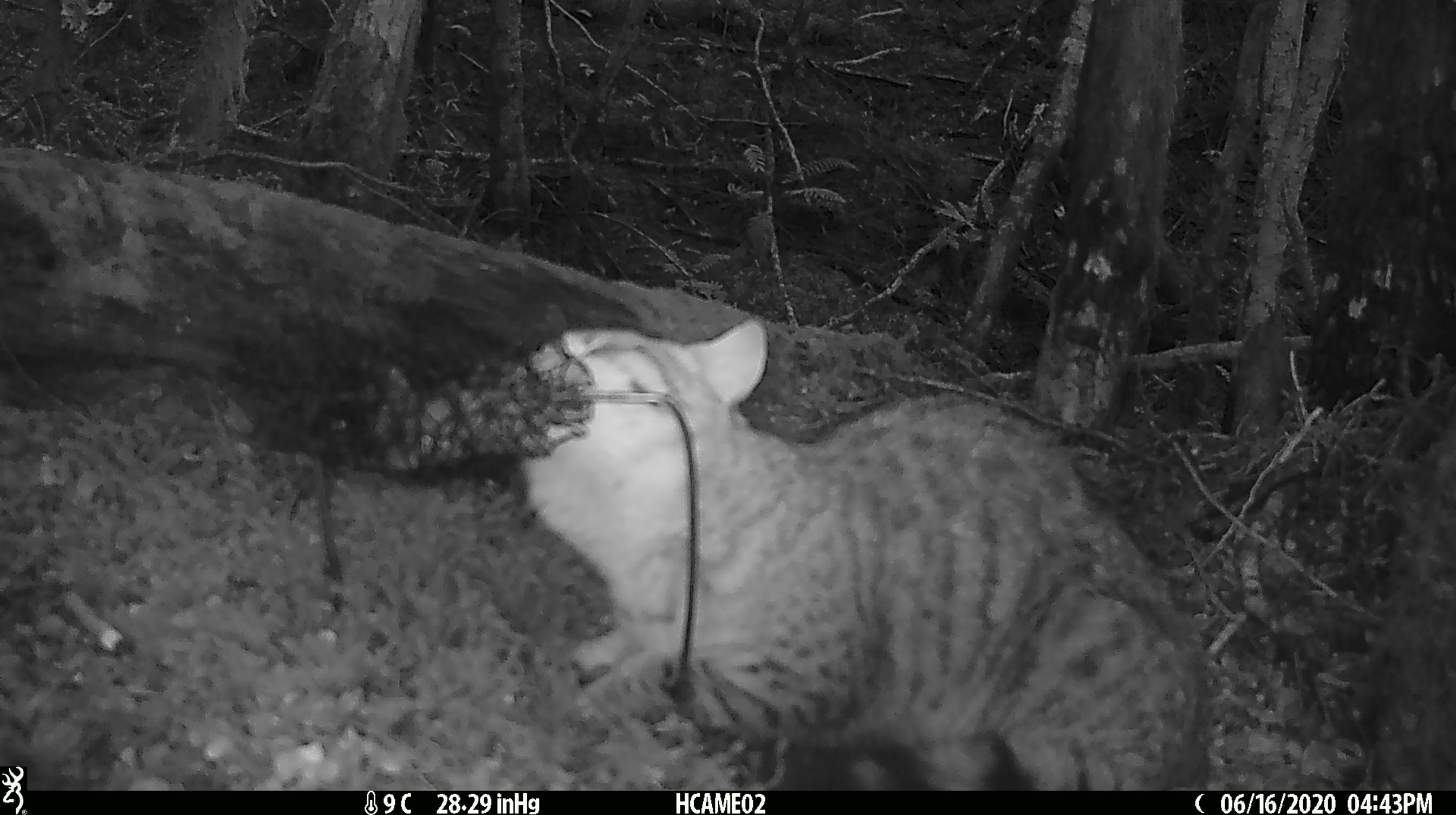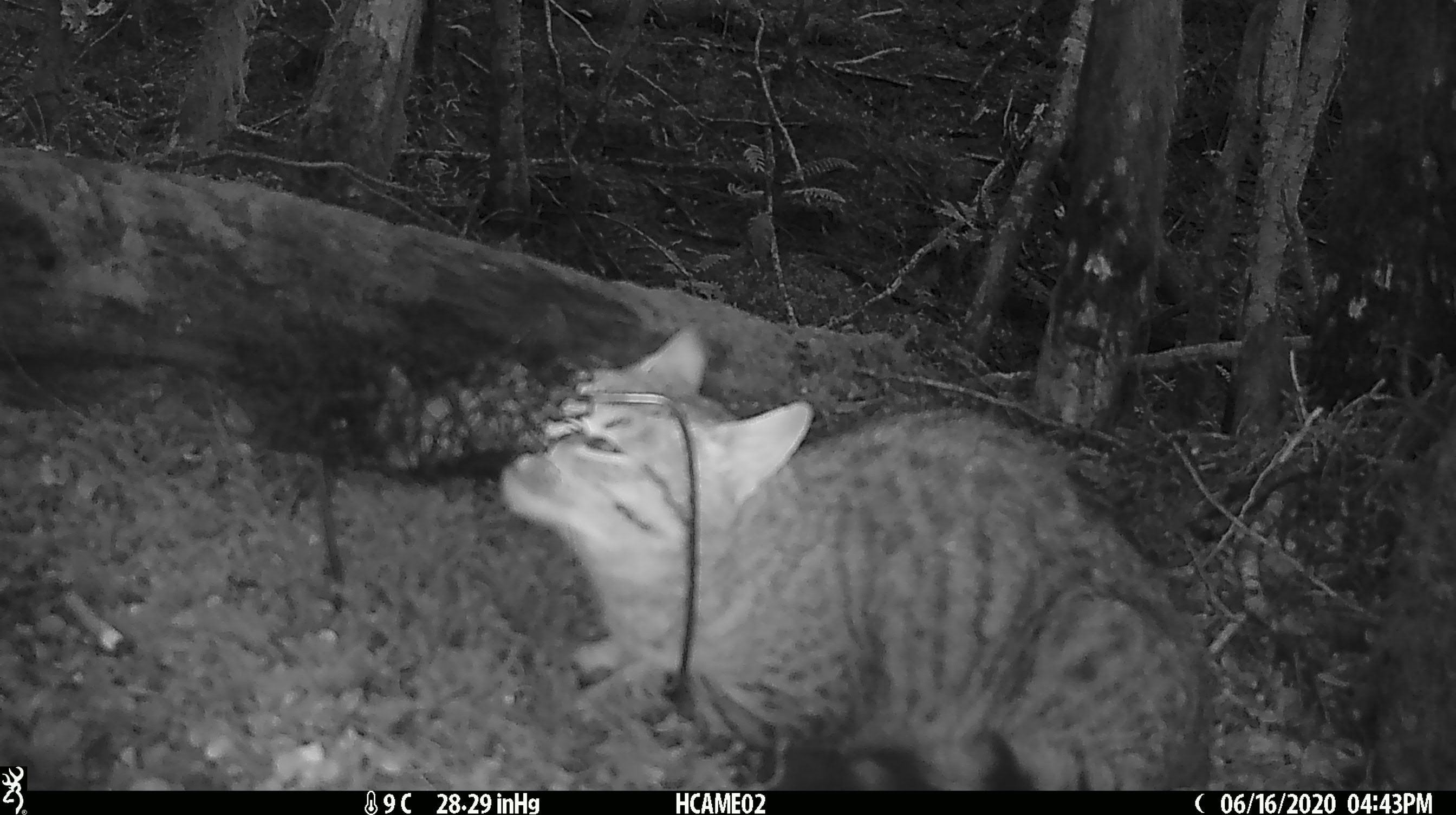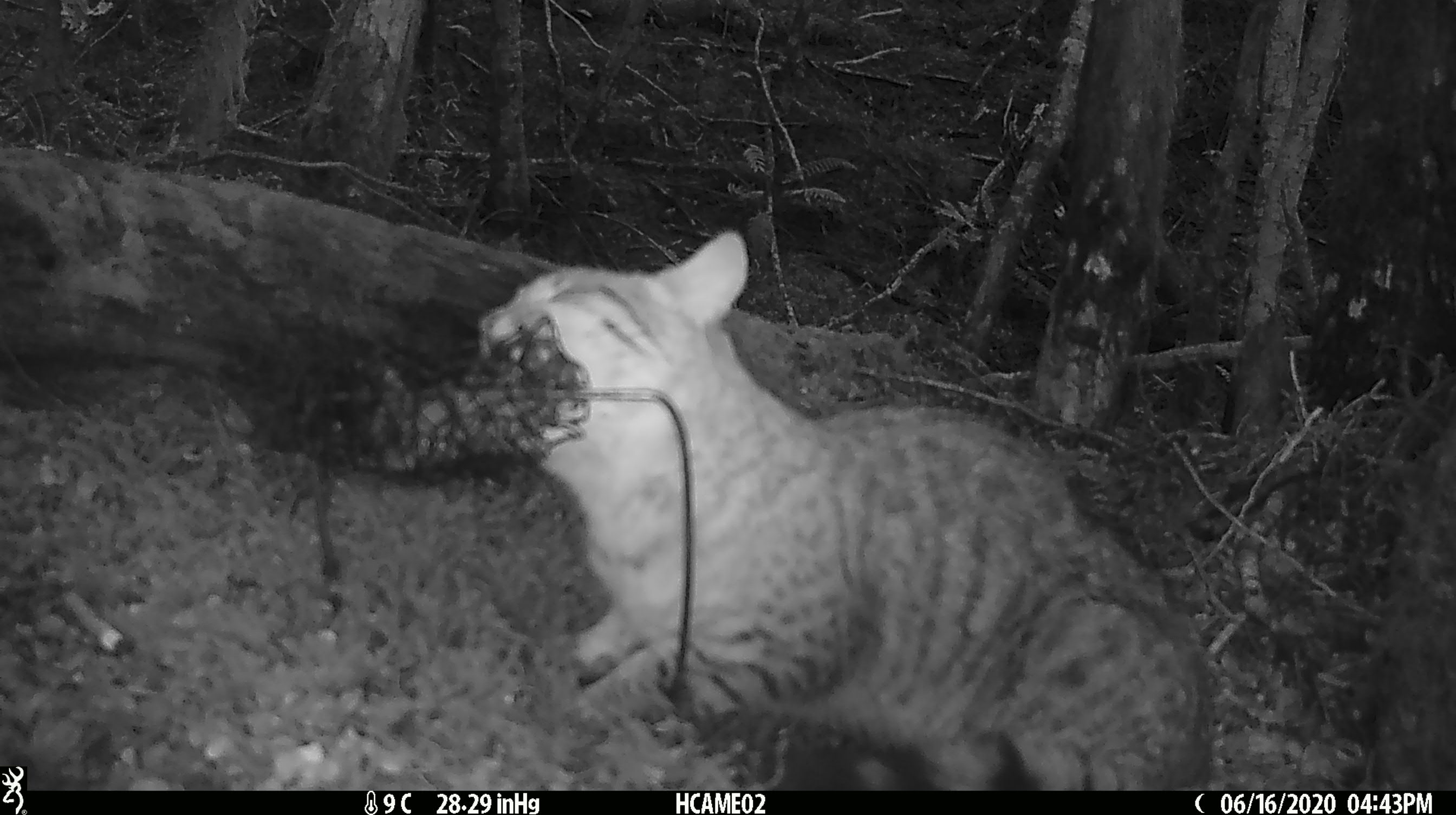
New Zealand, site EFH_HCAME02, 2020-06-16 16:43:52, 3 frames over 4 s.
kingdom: Animalia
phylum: Chordata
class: Mammalia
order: Carnivora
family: Felidae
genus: Felis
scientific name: Felis catus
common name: domestic cat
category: cat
Cat (domestic cat) (Felis catus).